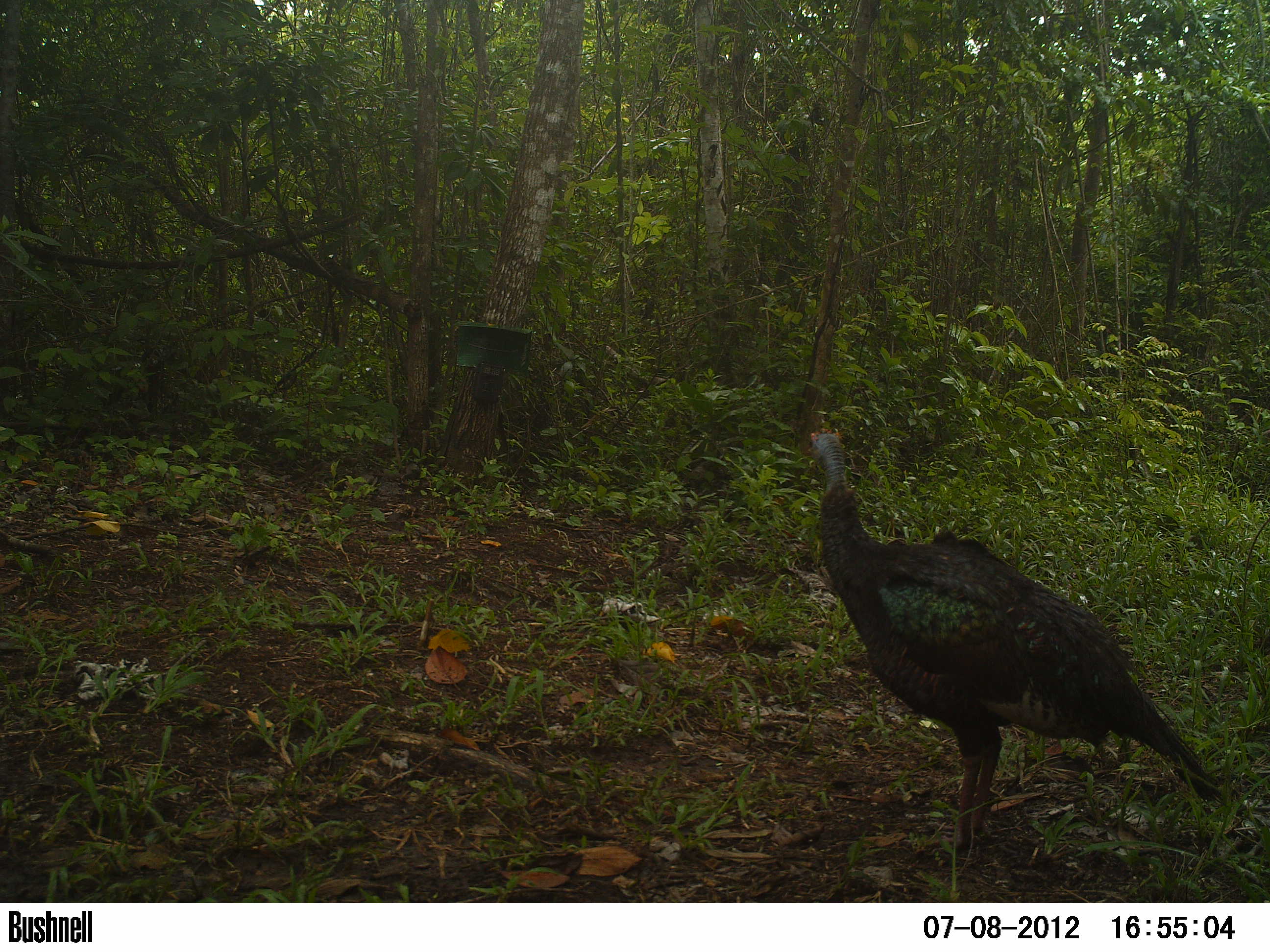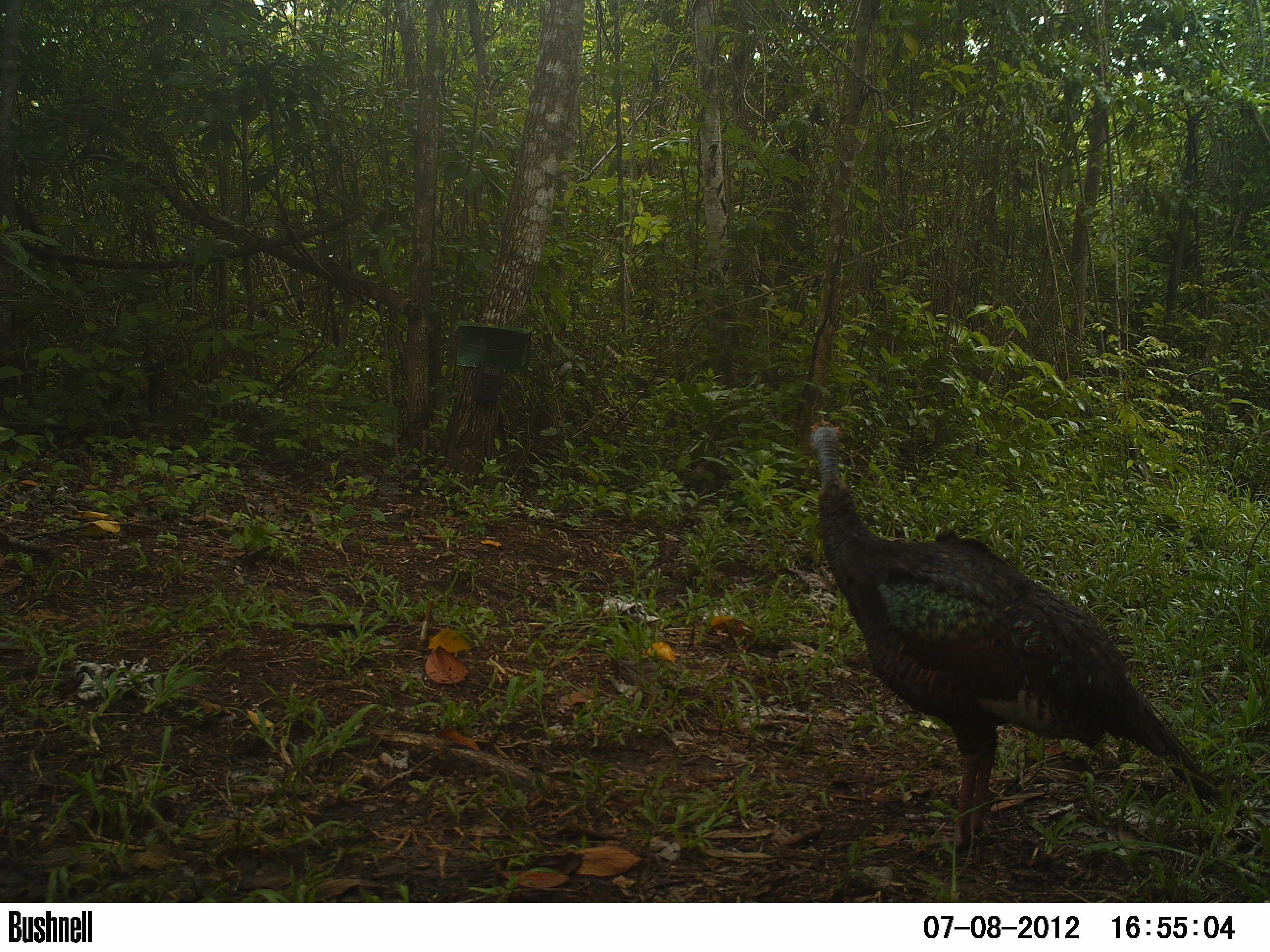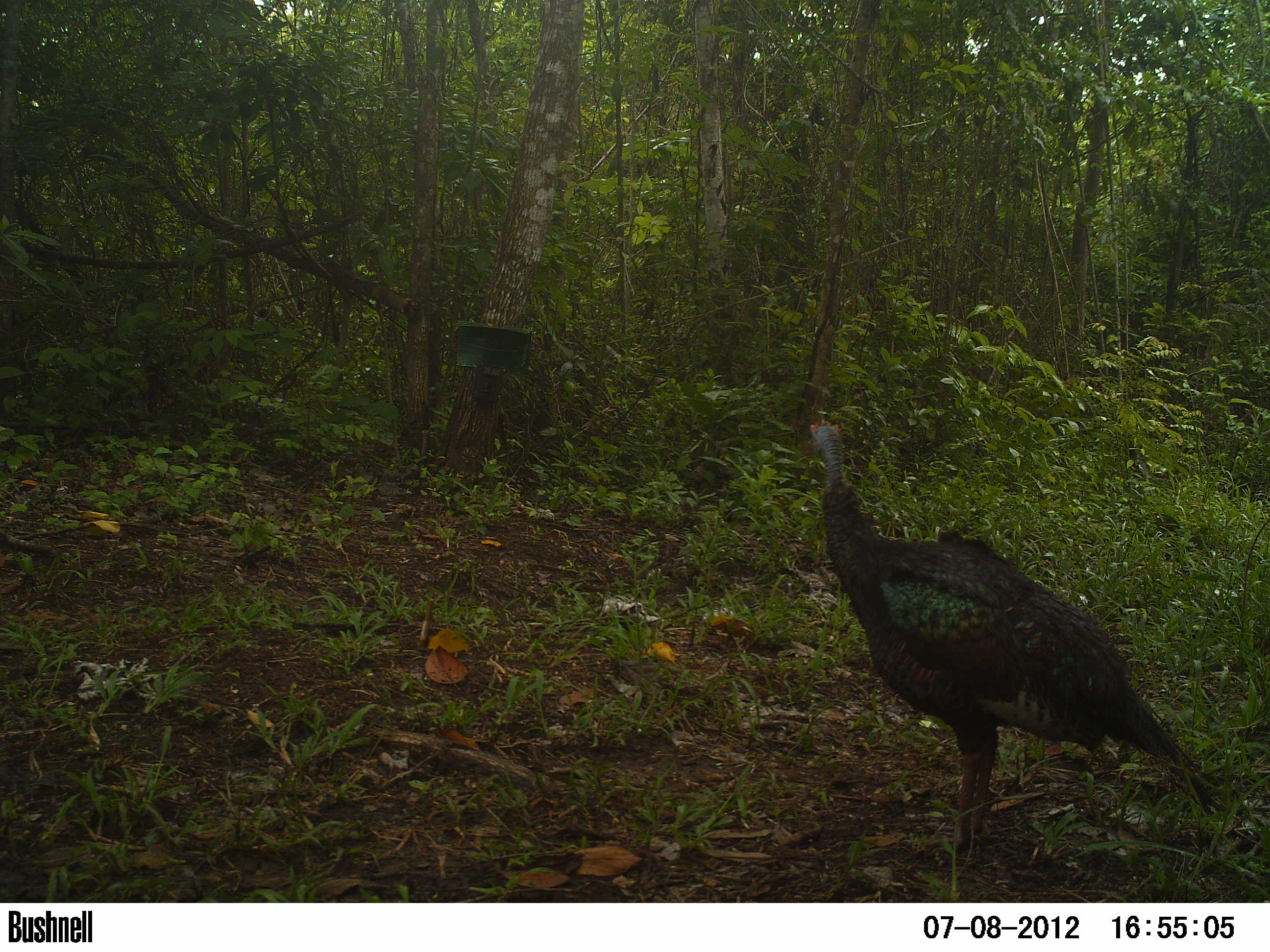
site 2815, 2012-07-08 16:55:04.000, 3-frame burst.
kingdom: Animalia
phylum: Chordata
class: Aves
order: Galliformes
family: Phasianidae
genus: Meleagris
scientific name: Meleagris ocellata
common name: ocellated turkey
Meleagris ocellata (ocellated turkey), count 1, age adult.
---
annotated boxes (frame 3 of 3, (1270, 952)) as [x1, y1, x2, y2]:
meleagris ocellata: [806, 418, 1223, 855]